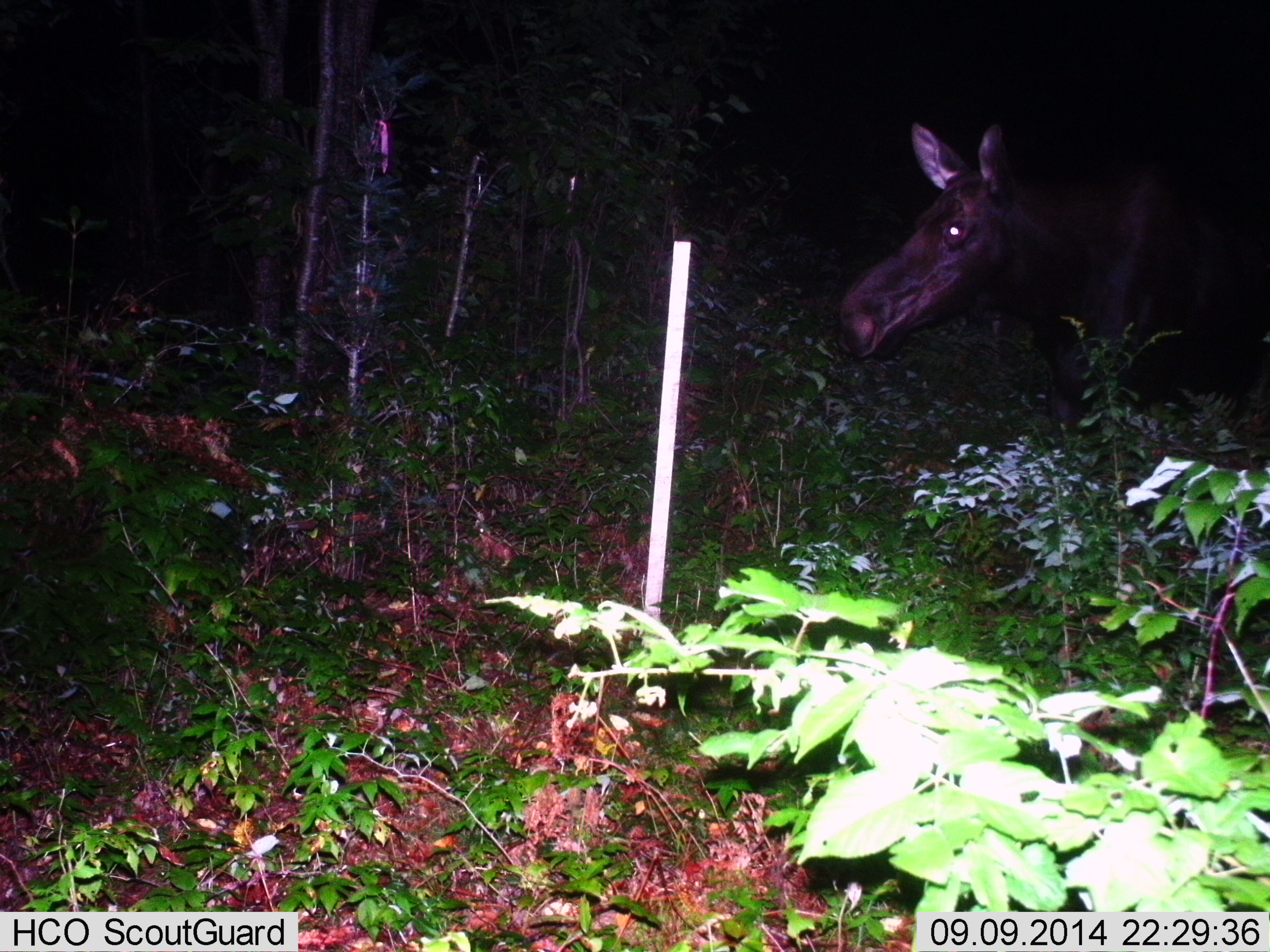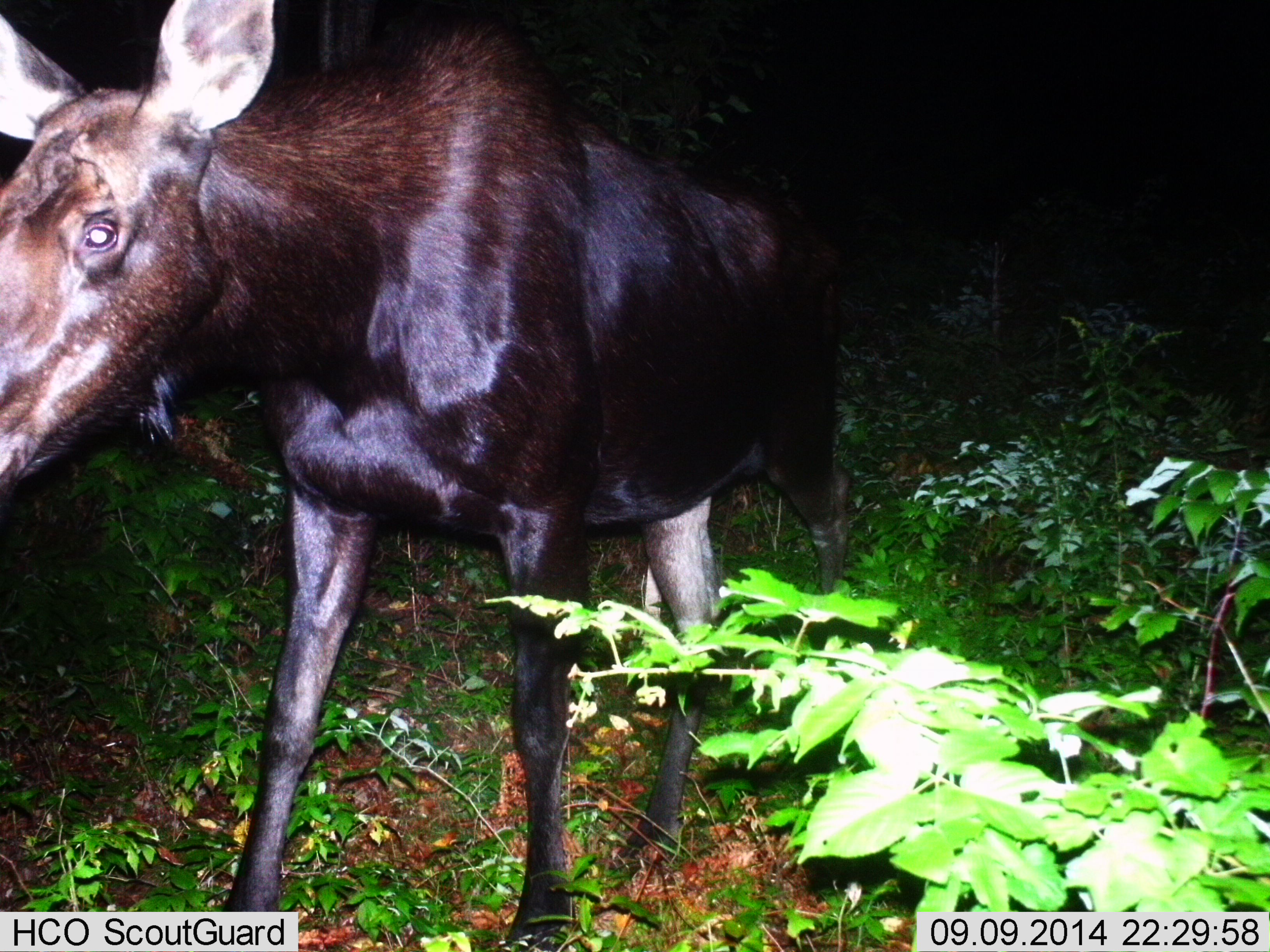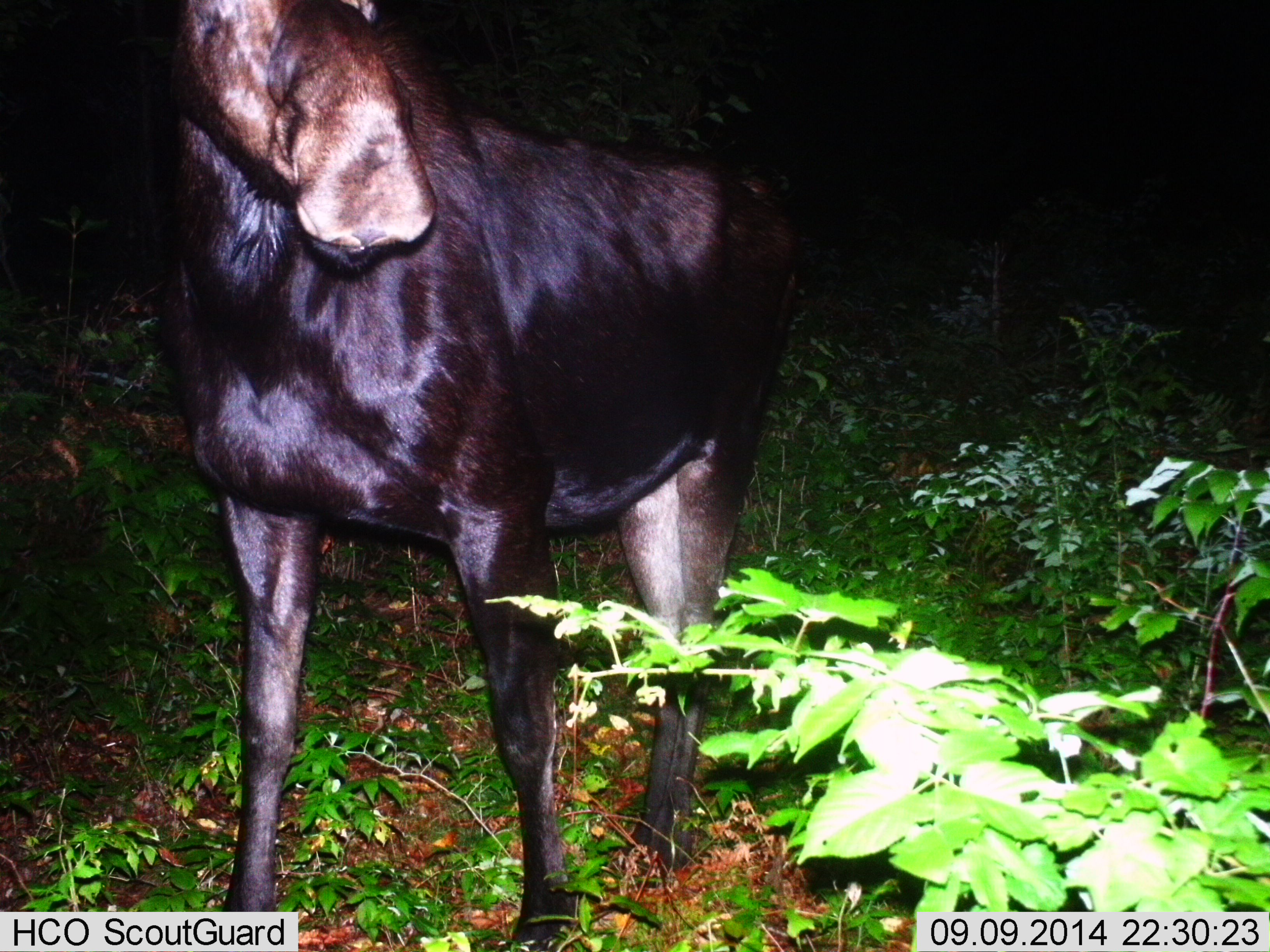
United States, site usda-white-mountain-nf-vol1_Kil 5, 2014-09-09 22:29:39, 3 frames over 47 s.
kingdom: Animalia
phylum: Chordata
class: Mammalia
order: Artiodactyla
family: Cervidae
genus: Alces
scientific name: Alces alces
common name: moose